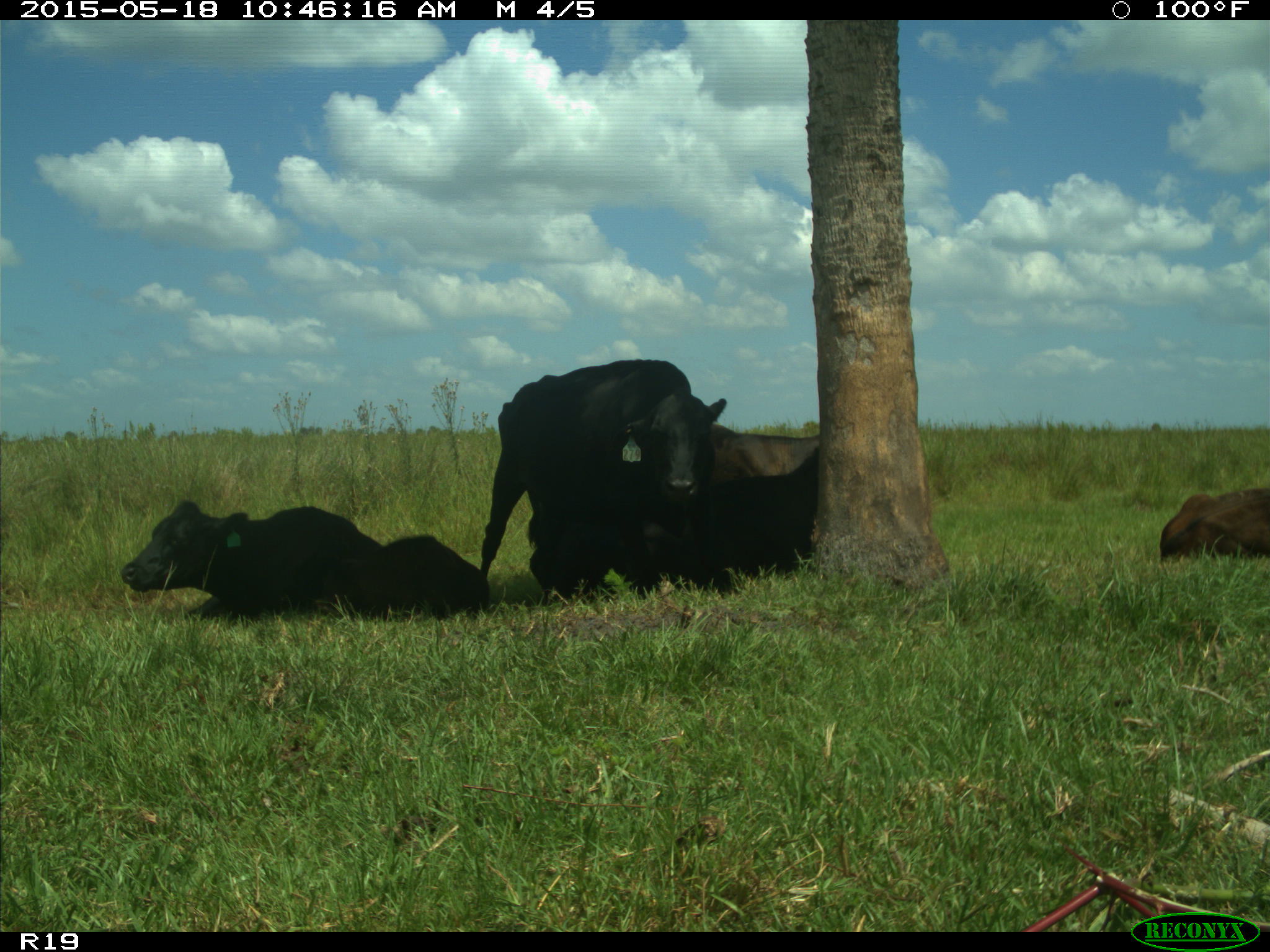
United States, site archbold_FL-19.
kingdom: Animalia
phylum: Chordata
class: Mammalia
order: Artiodactyla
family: Bovidae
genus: Bos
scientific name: Bos taurus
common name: domestic cow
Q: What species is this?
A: Bos taurus (domestic cow).